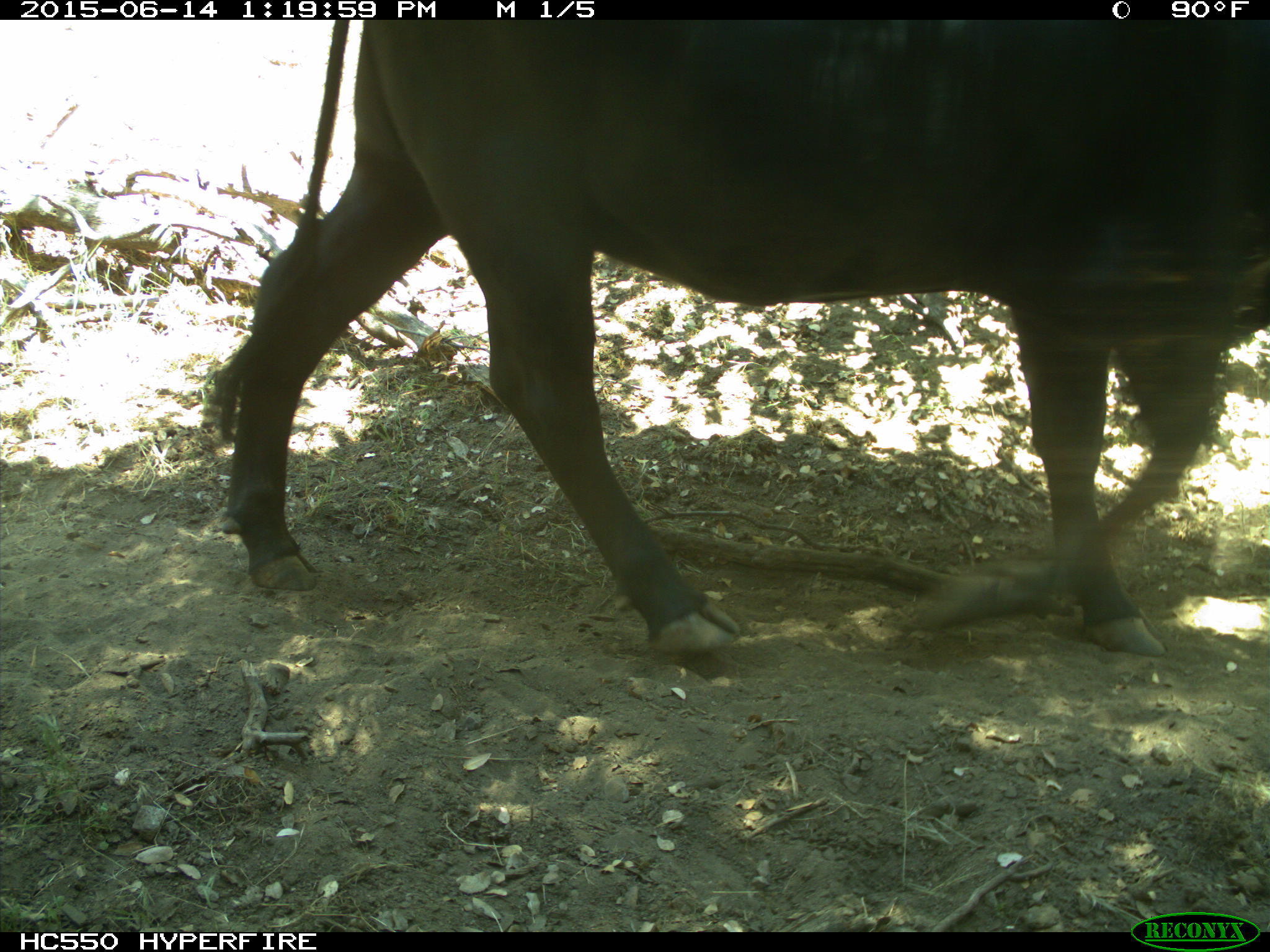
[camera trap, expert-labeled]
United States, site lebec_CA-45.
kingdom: Animalia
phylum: Chordata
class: Mammalia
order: Artiodactyla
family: Bovidae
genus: Bos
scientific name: Bos taurus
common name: domestic cow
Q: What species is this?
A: Bos taurus (domestic cow).